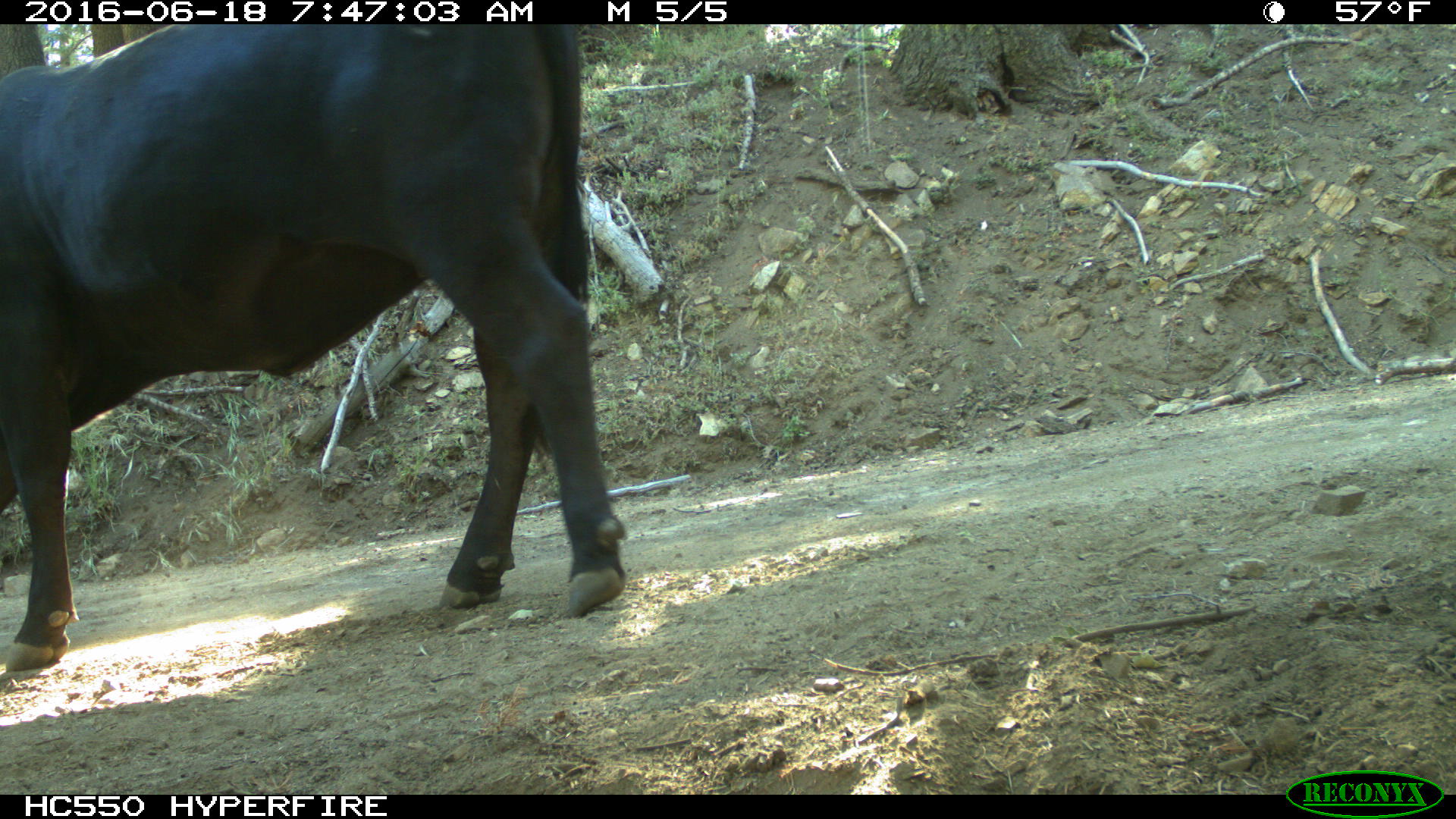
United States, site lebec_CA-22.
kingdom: Animalia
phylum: Chordata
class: Mammalia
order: Artiodactyla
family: Bovidae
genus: Bos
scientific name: Bos taurus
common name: domestic cow